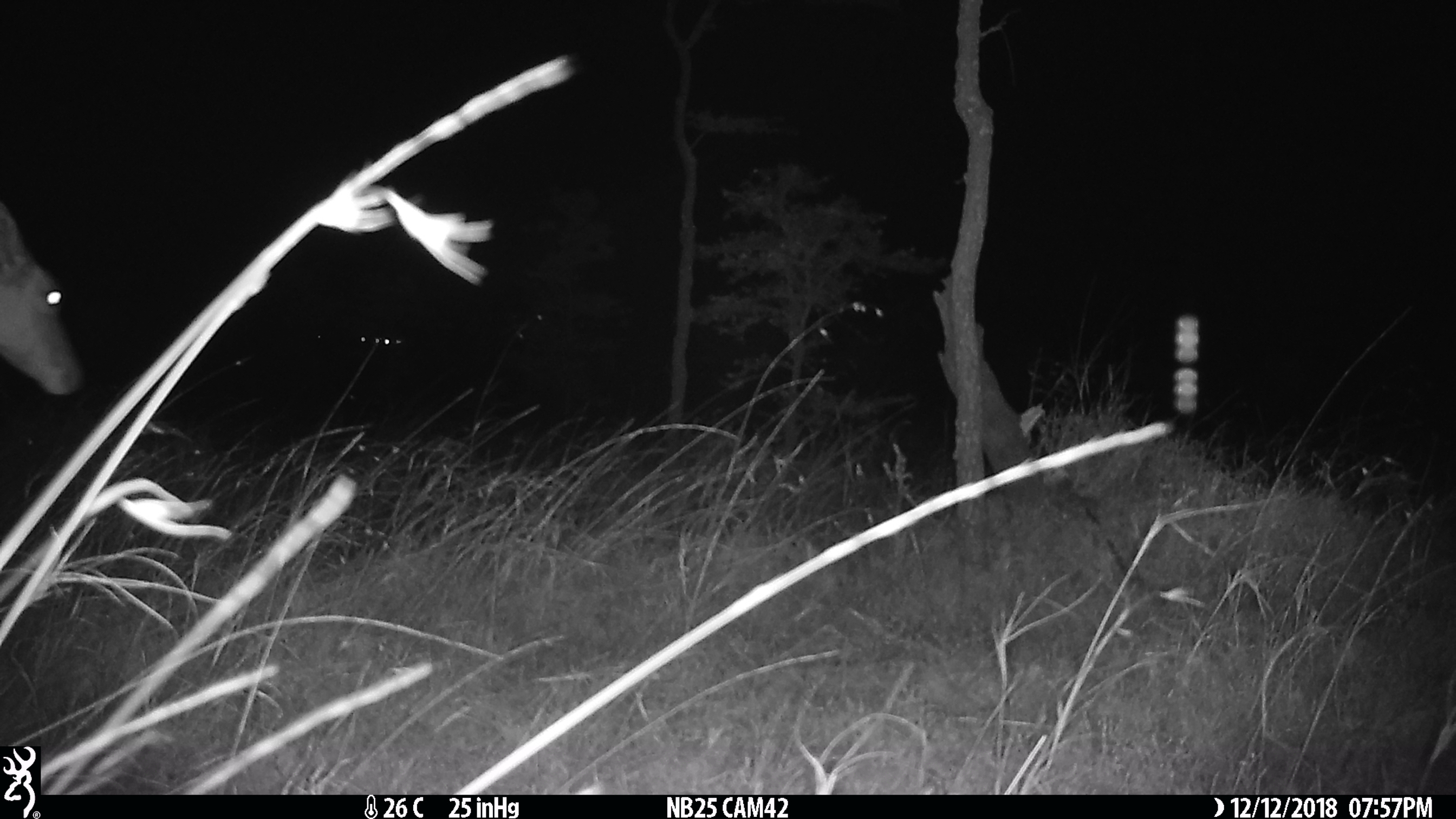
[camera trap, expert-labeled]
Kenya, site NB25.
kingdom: Animalia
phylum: Chordata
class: Mammalia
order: Artiodactyla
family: Bovidae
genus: Aepyceros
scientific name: Aepyceros melampus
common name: impala